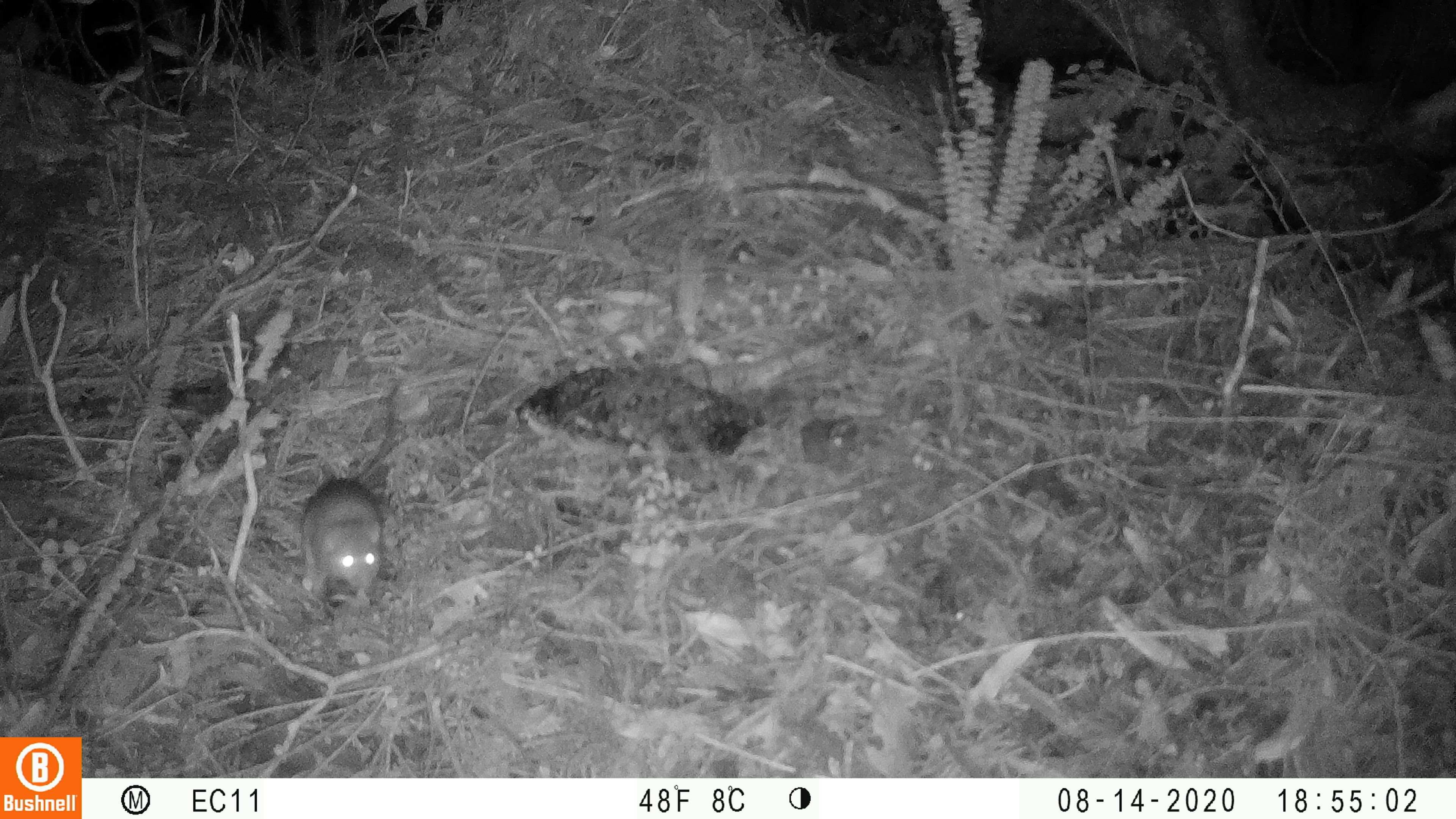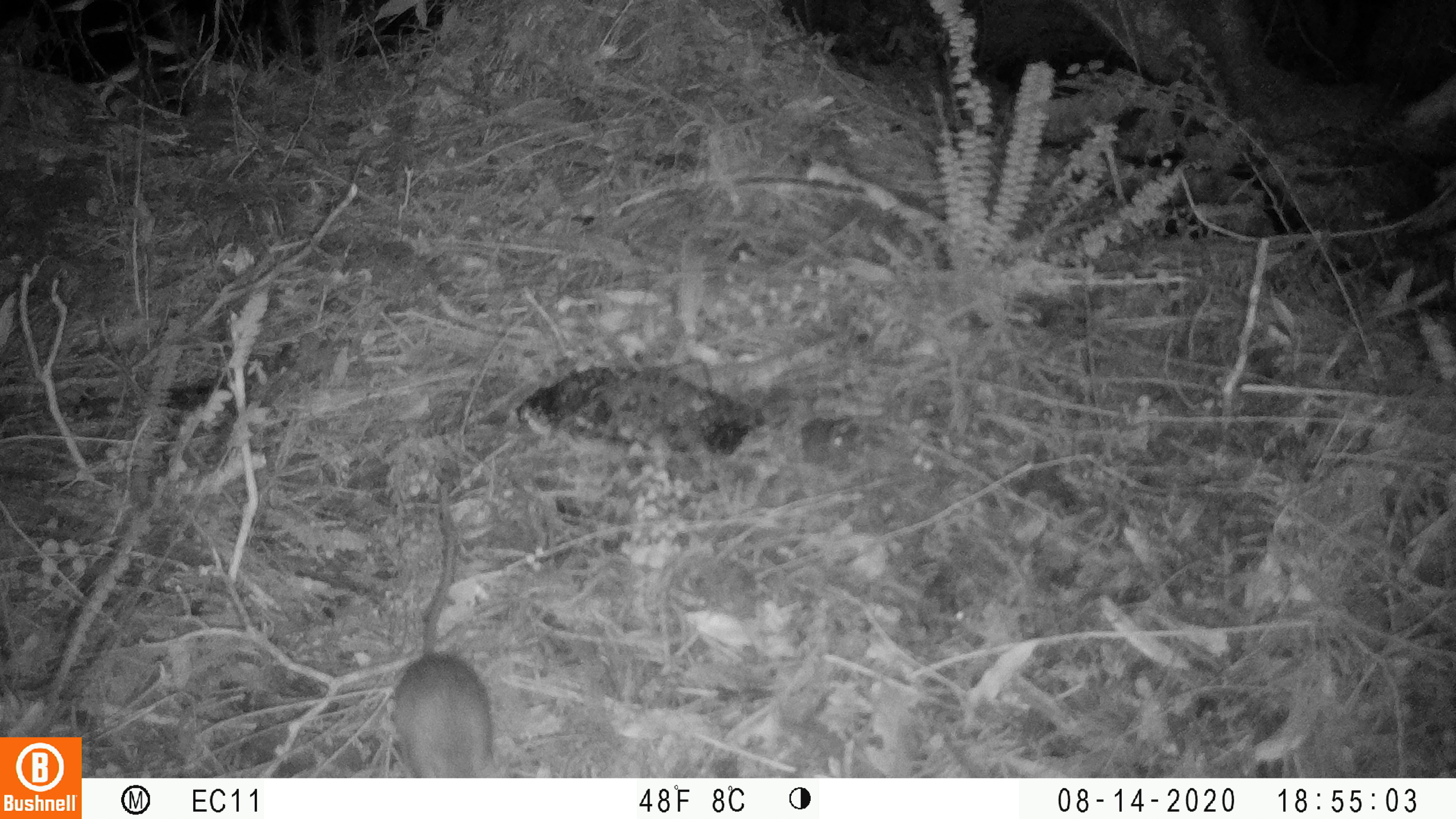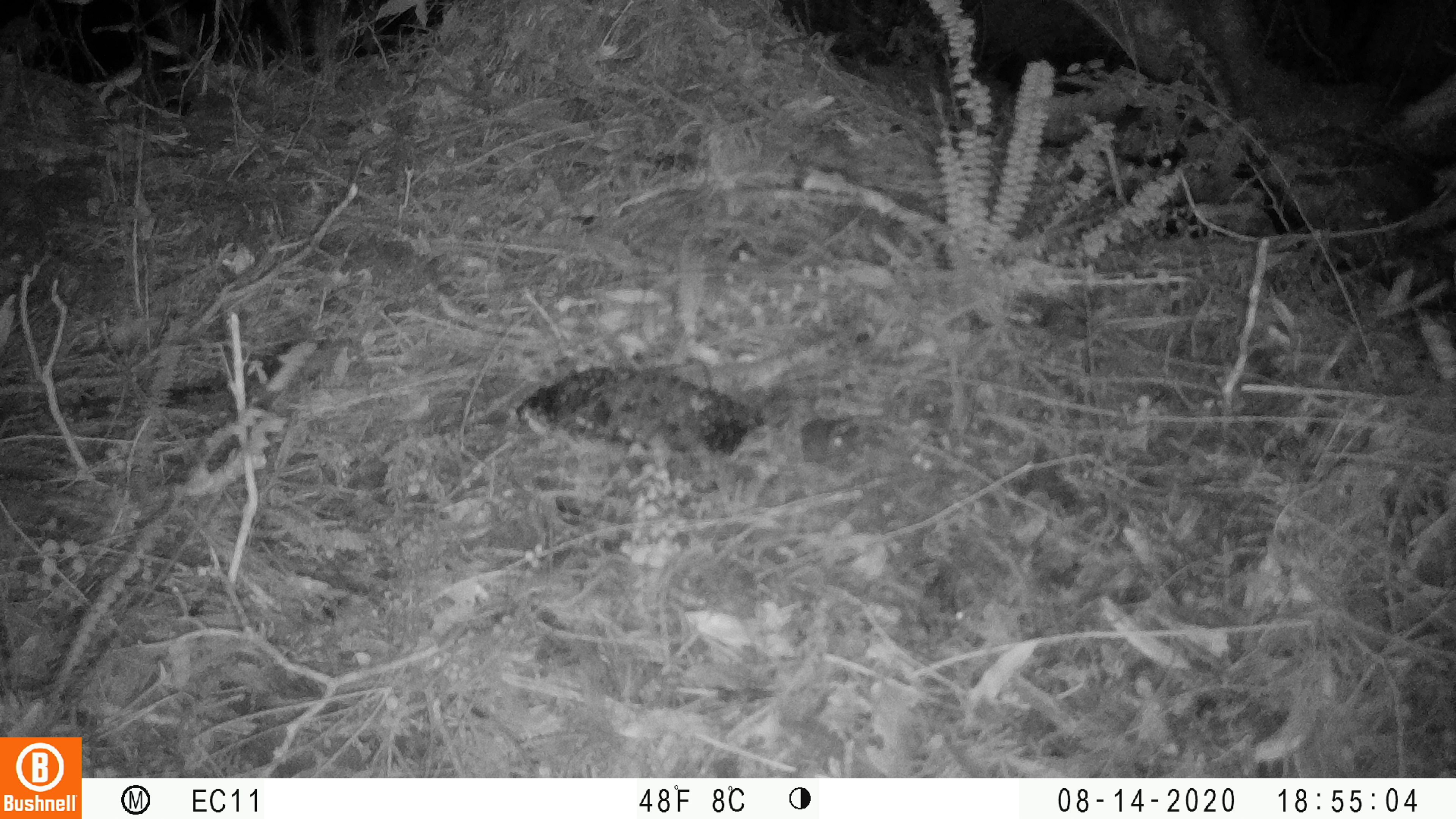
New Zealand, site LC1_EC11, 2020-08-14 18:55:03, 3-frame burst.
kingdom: Animalia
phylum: Chordata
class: Mammalia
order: Rodentia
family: Muridae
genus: Rattus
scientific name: Rattus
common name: rat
Rat (Rattus).